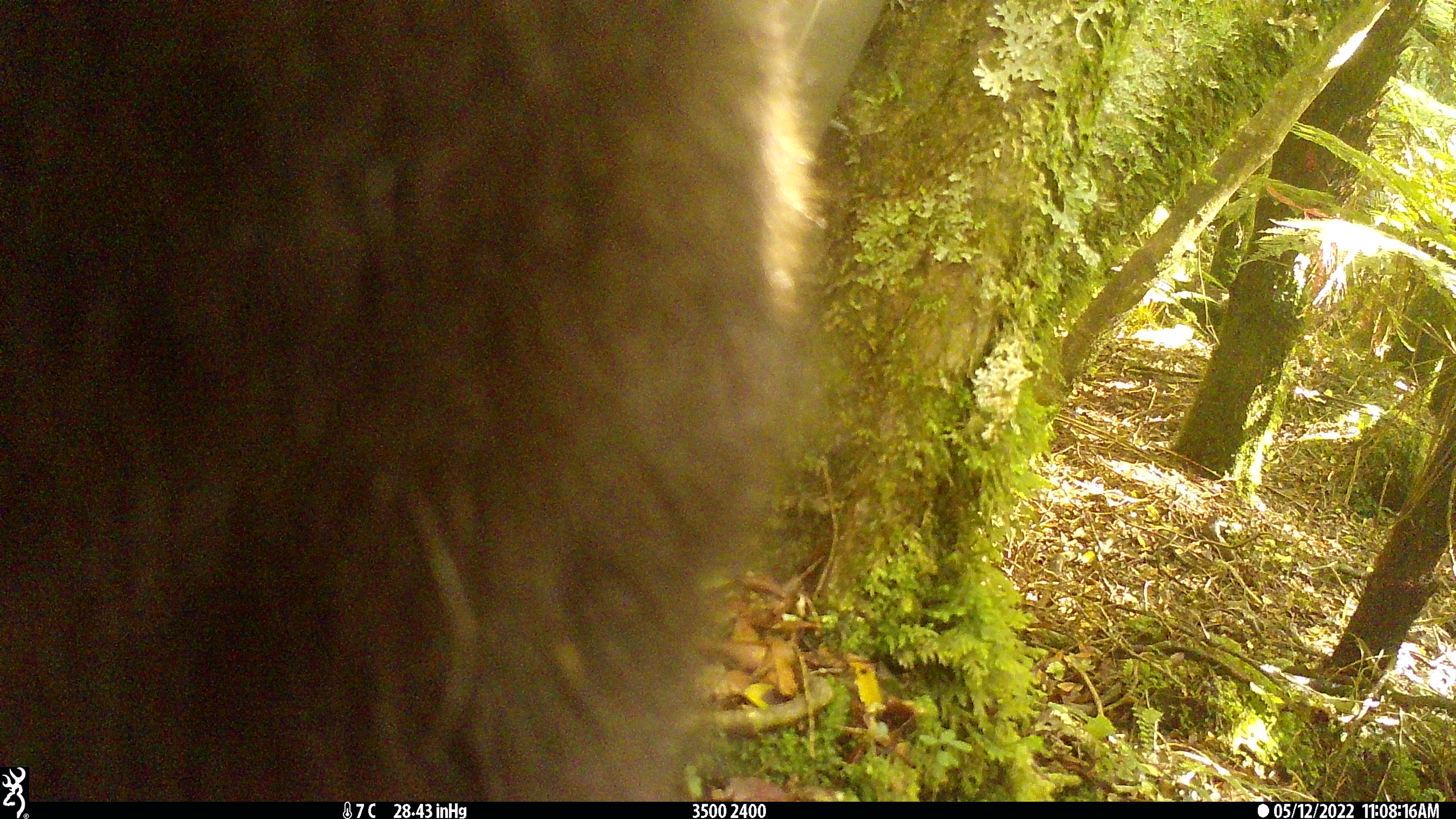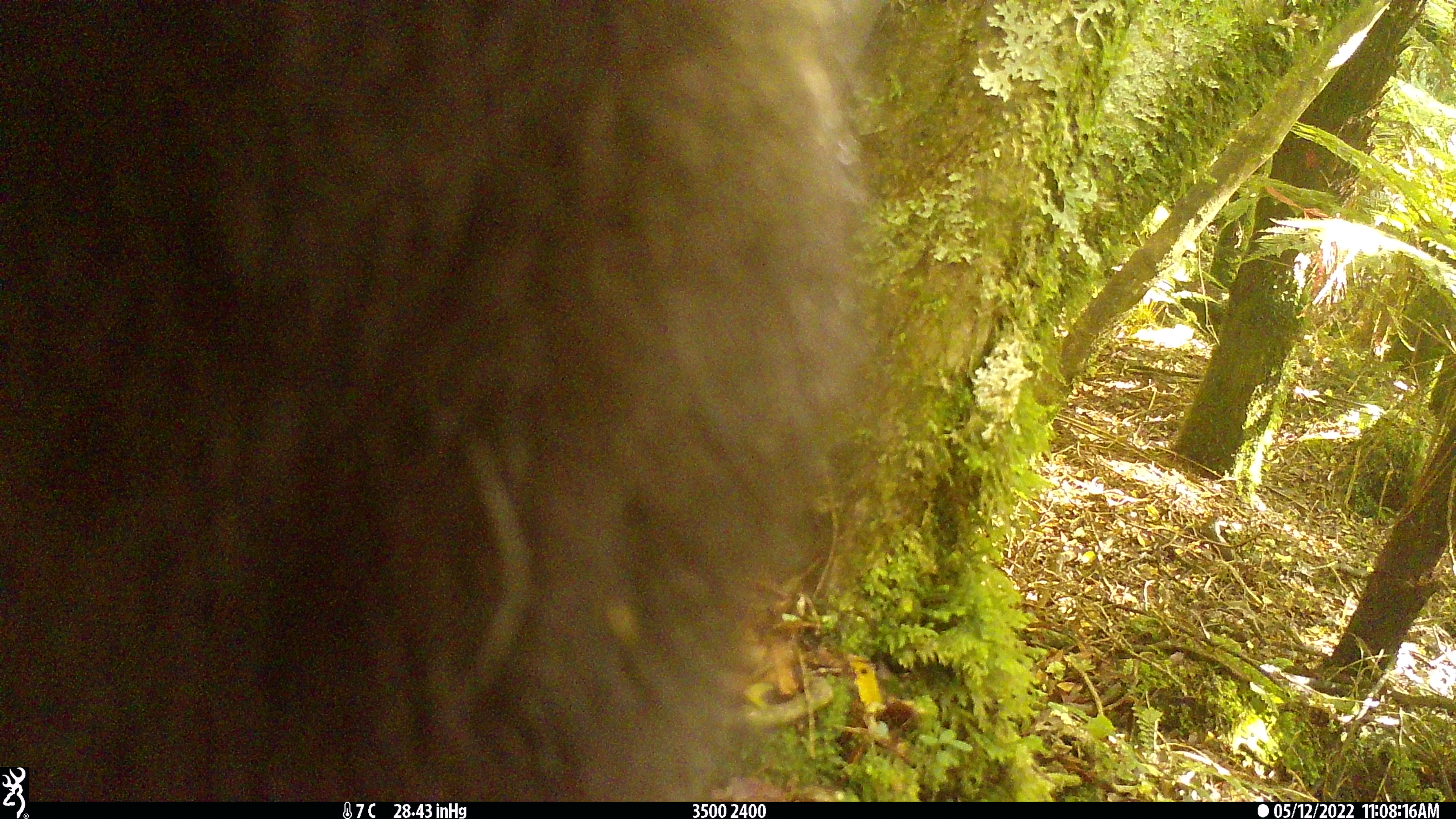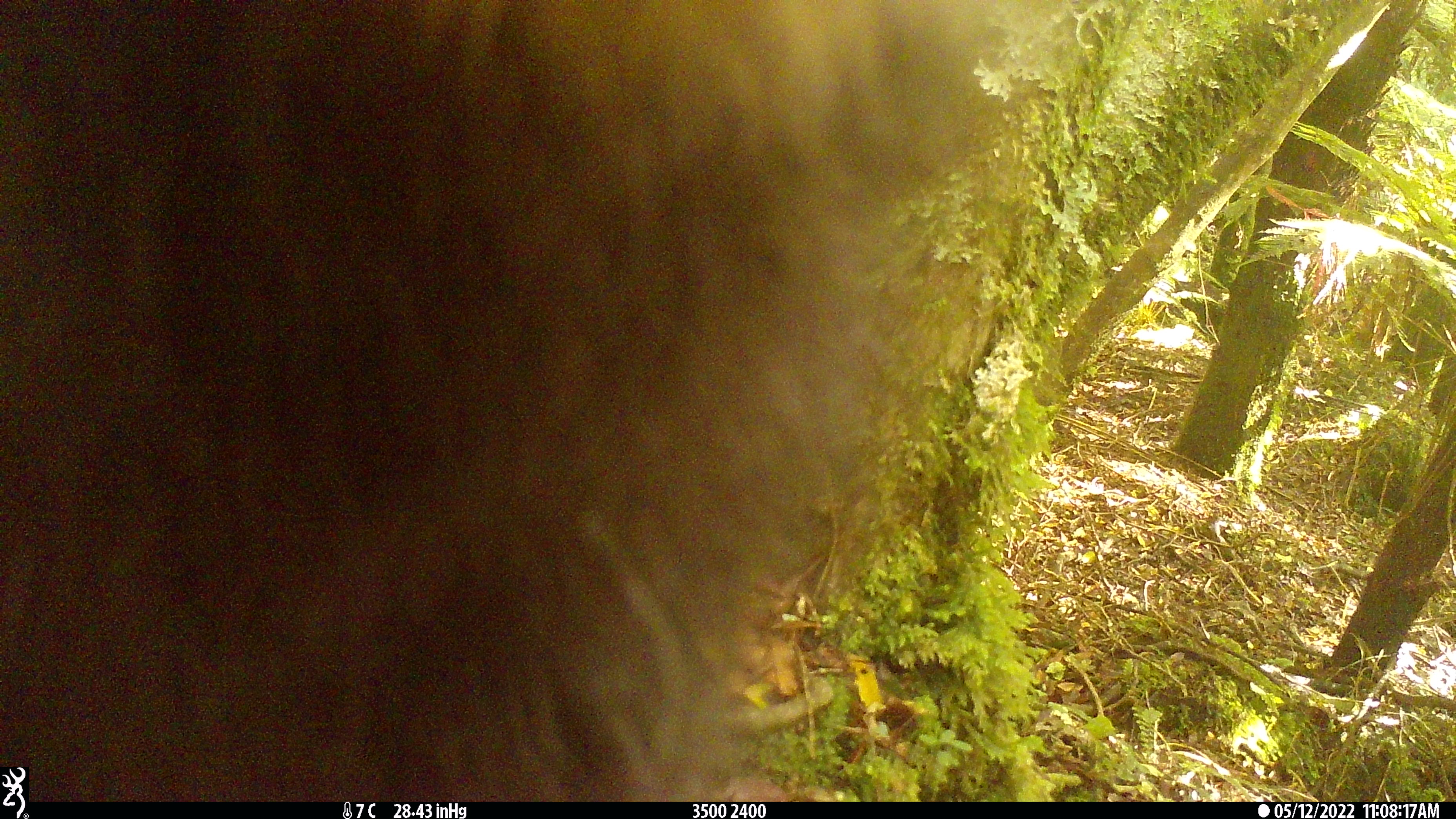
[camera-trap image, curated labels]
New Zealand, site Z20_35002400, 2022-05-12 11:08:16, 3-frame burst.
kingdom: Animalia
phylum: Chordata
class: Mammalia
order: Artiodactyla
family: Bovidae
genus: Rupicapra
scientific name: Rupicapra rupicapra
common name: alpine chamois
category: chamois